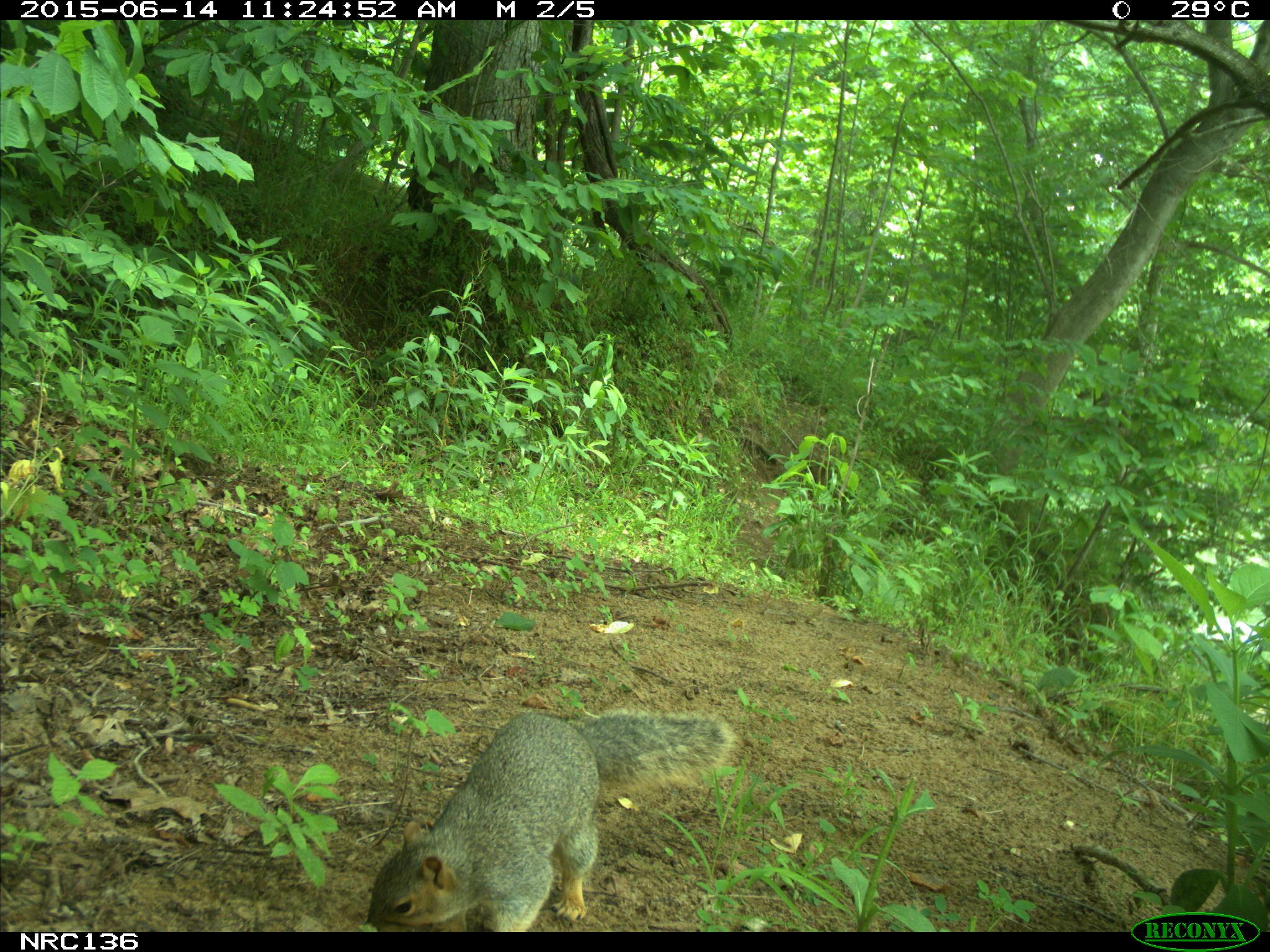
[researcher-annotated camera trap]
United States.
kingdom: Animalia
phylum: Chordata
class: Mammalia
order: Rodentia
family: Sciuridae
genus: Sciurus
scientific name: Sciurus niger cinereus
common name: eastern fox squirrel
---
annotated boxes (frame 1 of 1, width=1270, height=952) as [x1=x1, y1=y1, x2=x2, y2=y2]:
Eastern Fox Squirrel: [x1=360, y1=705, x2=741, y2=937]